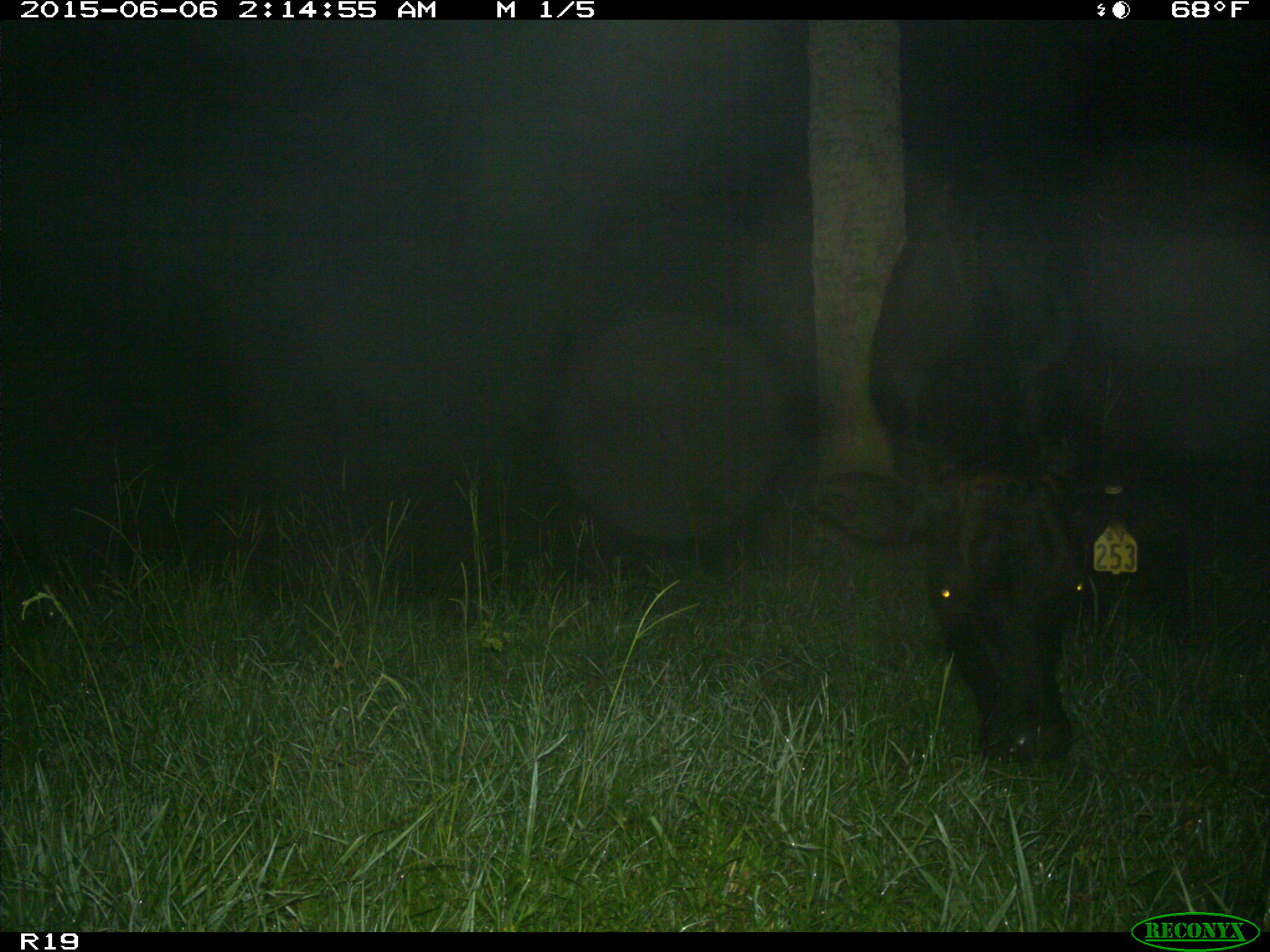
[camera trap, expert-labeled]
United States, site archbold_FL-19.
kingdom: Animalia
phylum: Chordata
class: Mammalia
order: Artiodactyla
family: Bovidae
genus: Bos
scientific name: Bos taurus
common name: domestic cow